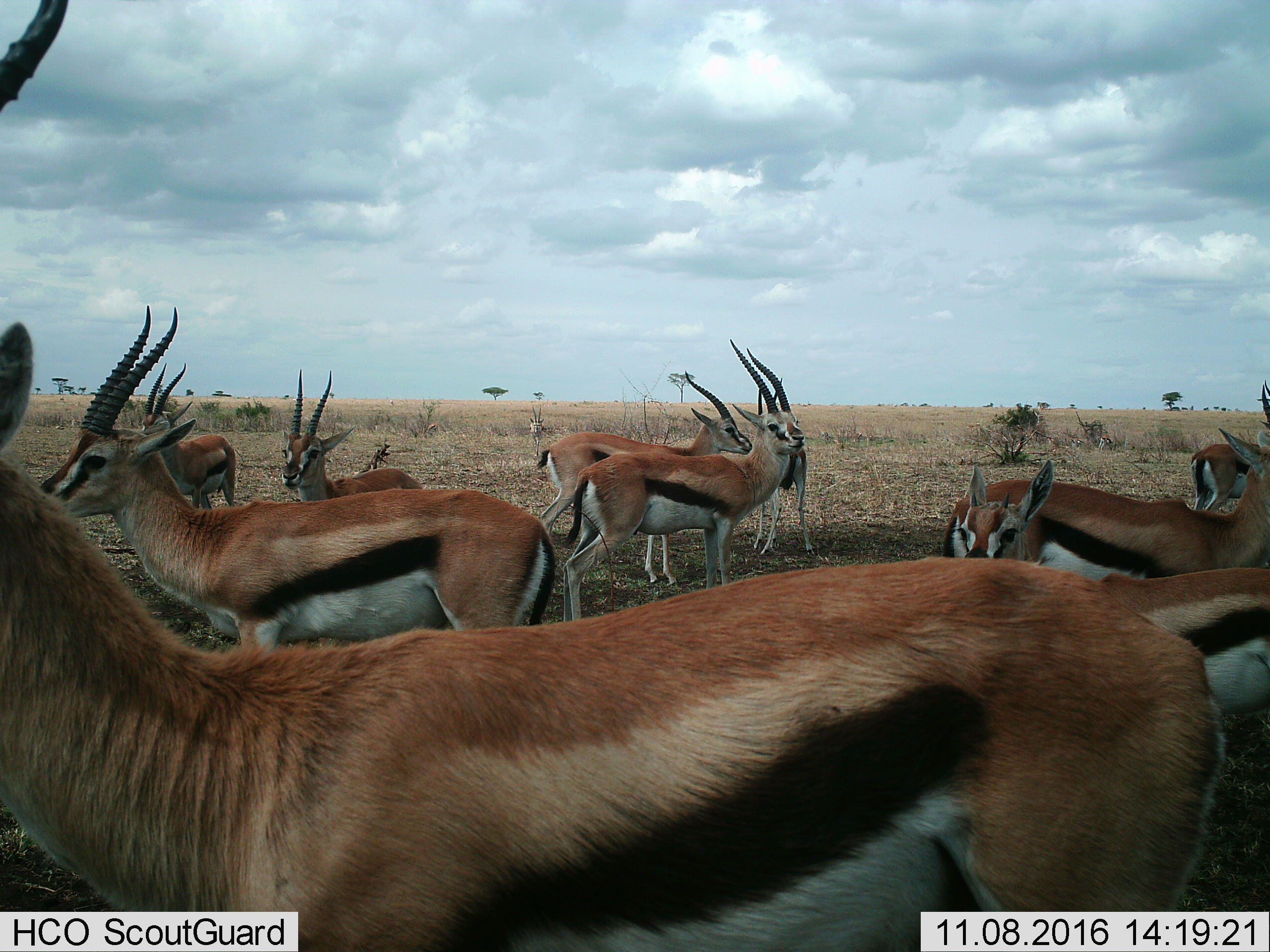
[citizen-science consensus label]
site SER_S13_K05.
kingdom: Animalia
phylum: Chordata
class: Mammalia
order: Artiodactyla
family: Bovidae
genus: Eudorcas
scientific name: Eudorcas thomsonii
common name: thomson's gazelle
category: gazellethomsons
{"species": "gazellethomsons (thomson's gazelle) (Eudorcas thomsonii)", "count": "11-50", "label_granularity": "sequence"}